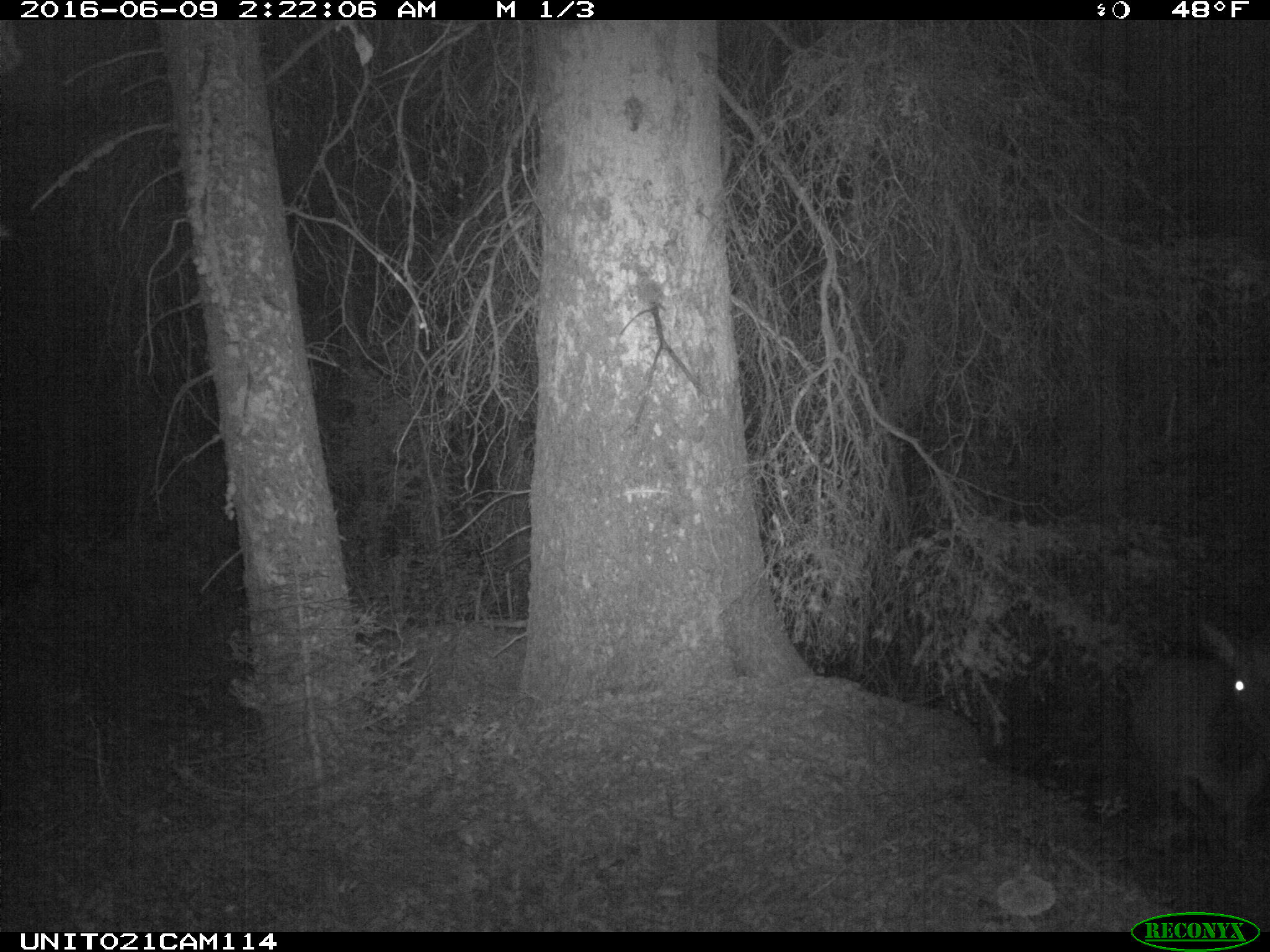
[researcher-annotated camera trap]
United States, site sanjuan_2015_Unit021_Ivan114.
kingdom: Animalia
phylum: Chordata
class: Mammalia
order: Artiodactyla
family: Cervidae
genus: Cervus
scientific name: Cervus elaphus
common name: red deer